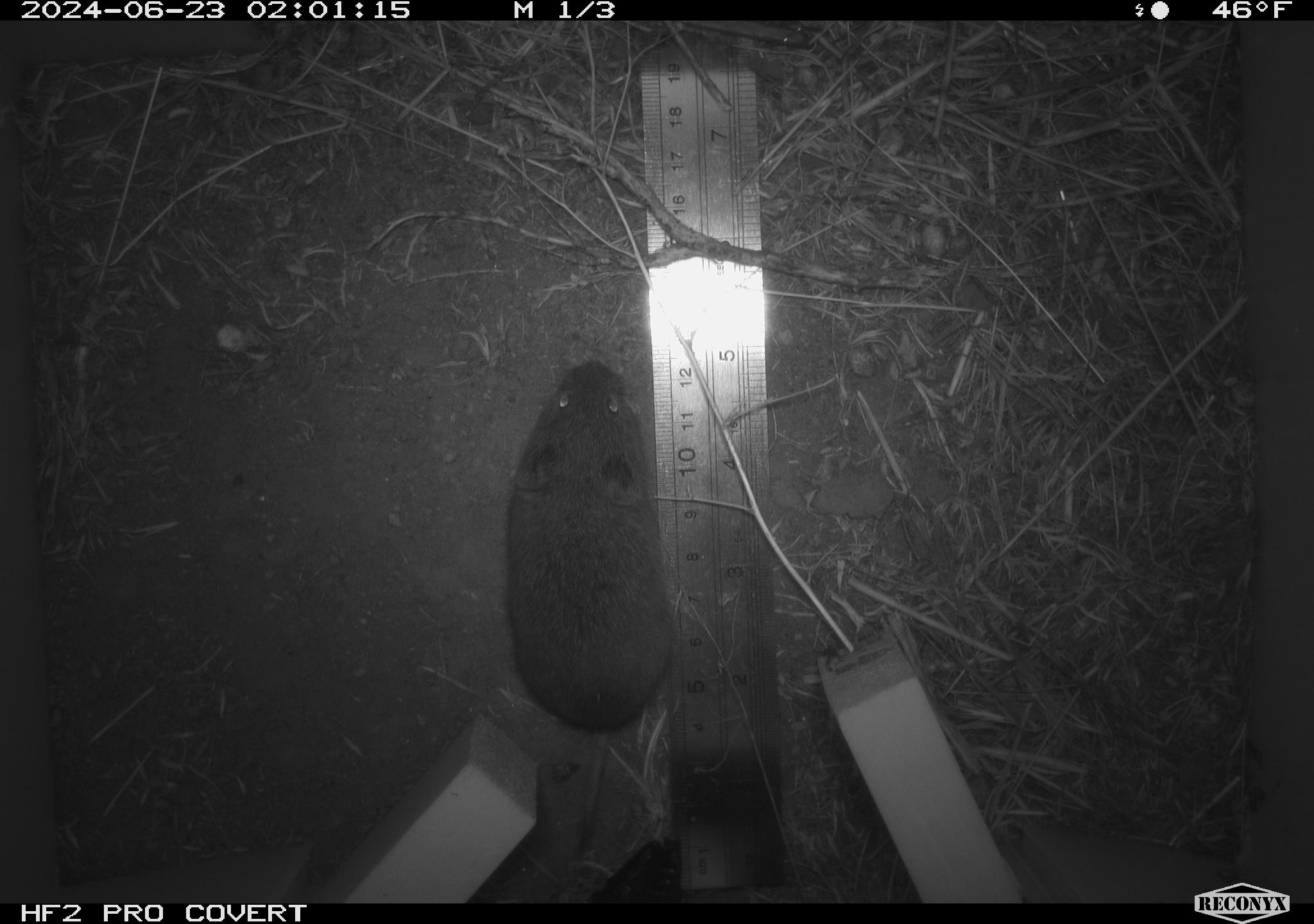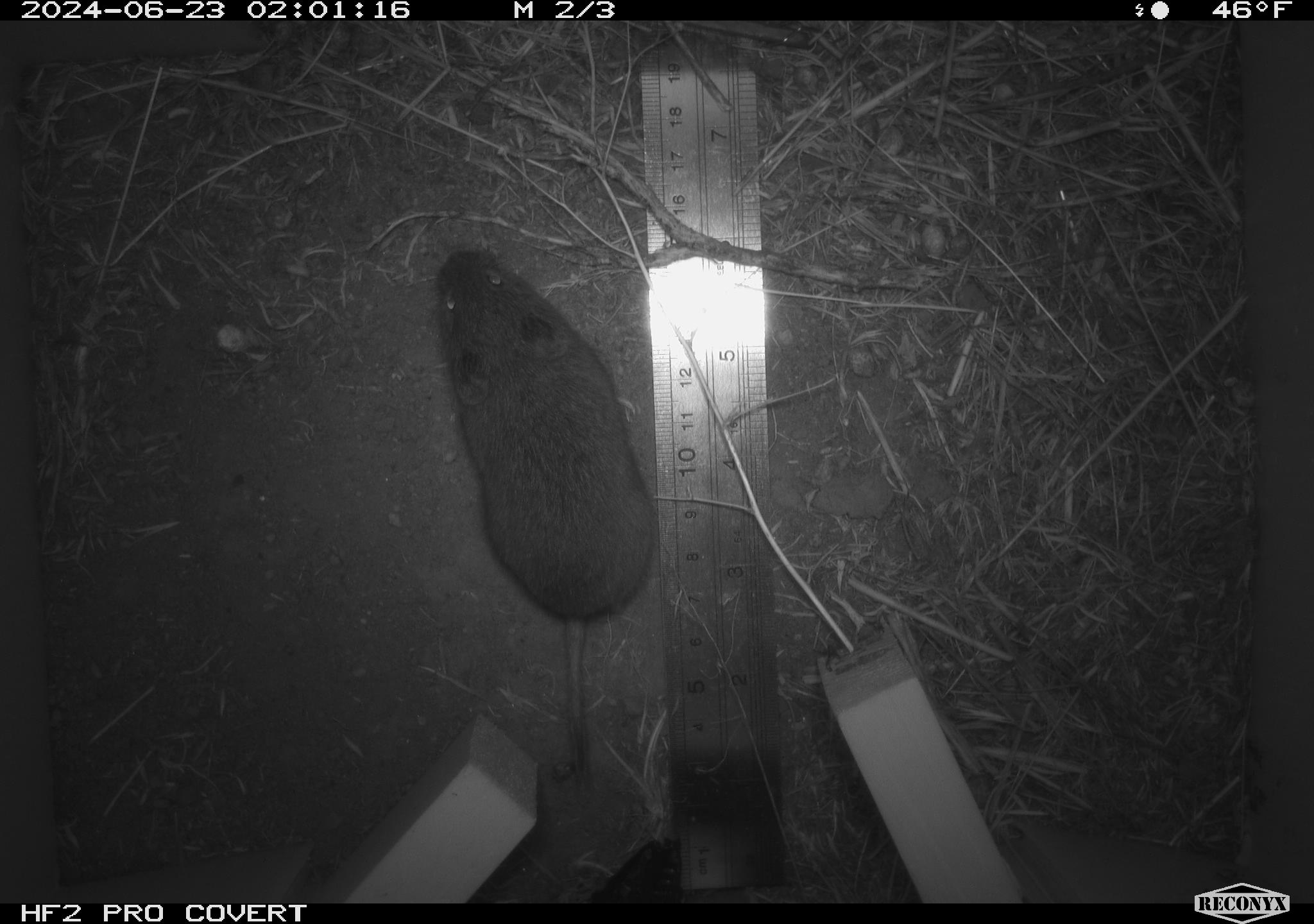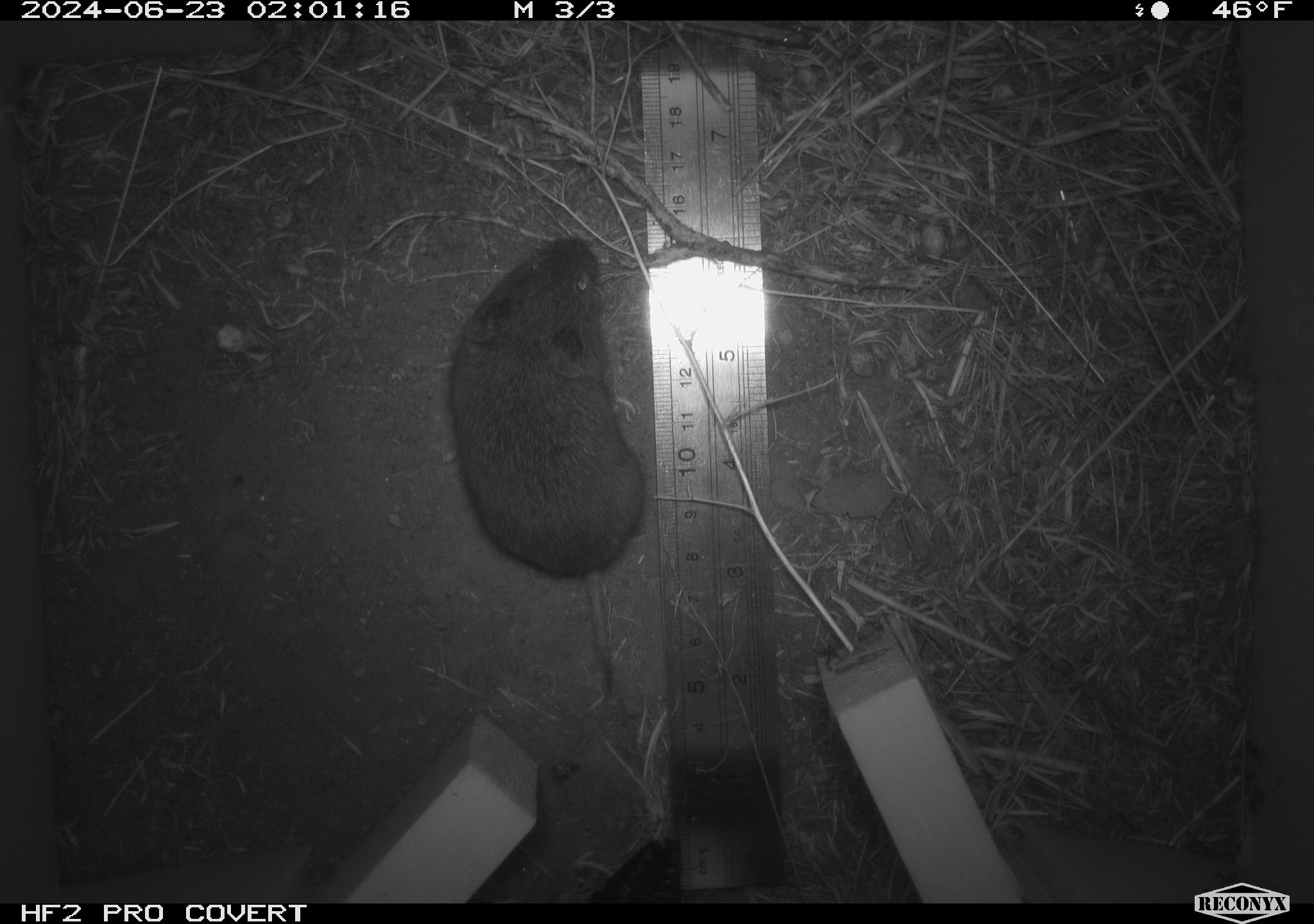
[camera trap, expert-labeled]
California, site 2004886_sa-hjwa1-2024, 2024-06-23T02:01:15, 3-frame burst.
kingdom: Animalia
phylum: Chordata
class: Mammalia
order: Rodentia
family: Cricetidae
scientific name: Cricetidae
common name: hamsters, voles, lemmings, and allies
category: cricetidae family